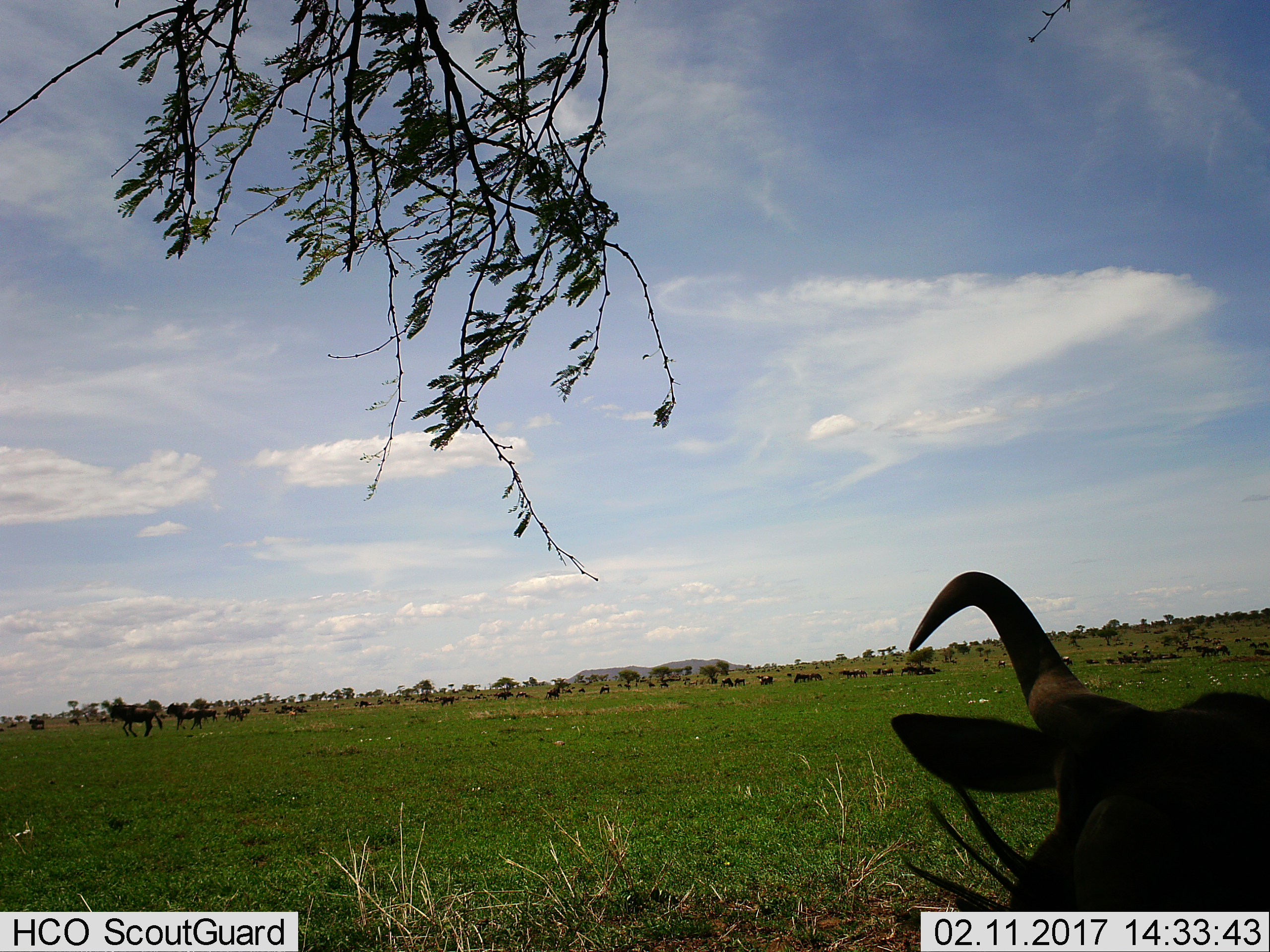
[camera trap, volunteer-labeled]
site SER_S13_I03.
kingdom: Animalia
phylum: Chordata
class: Mammalia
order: Artiodactyla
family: Bovidae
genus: Connochaetes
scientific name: Connochaetes taurinus taurinus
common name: blue wildebeest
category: wildebeestblue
Wildebeestblue (blue wildebeest) (Connochaetes taurinus taurinus), count 11-50. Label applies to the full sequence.